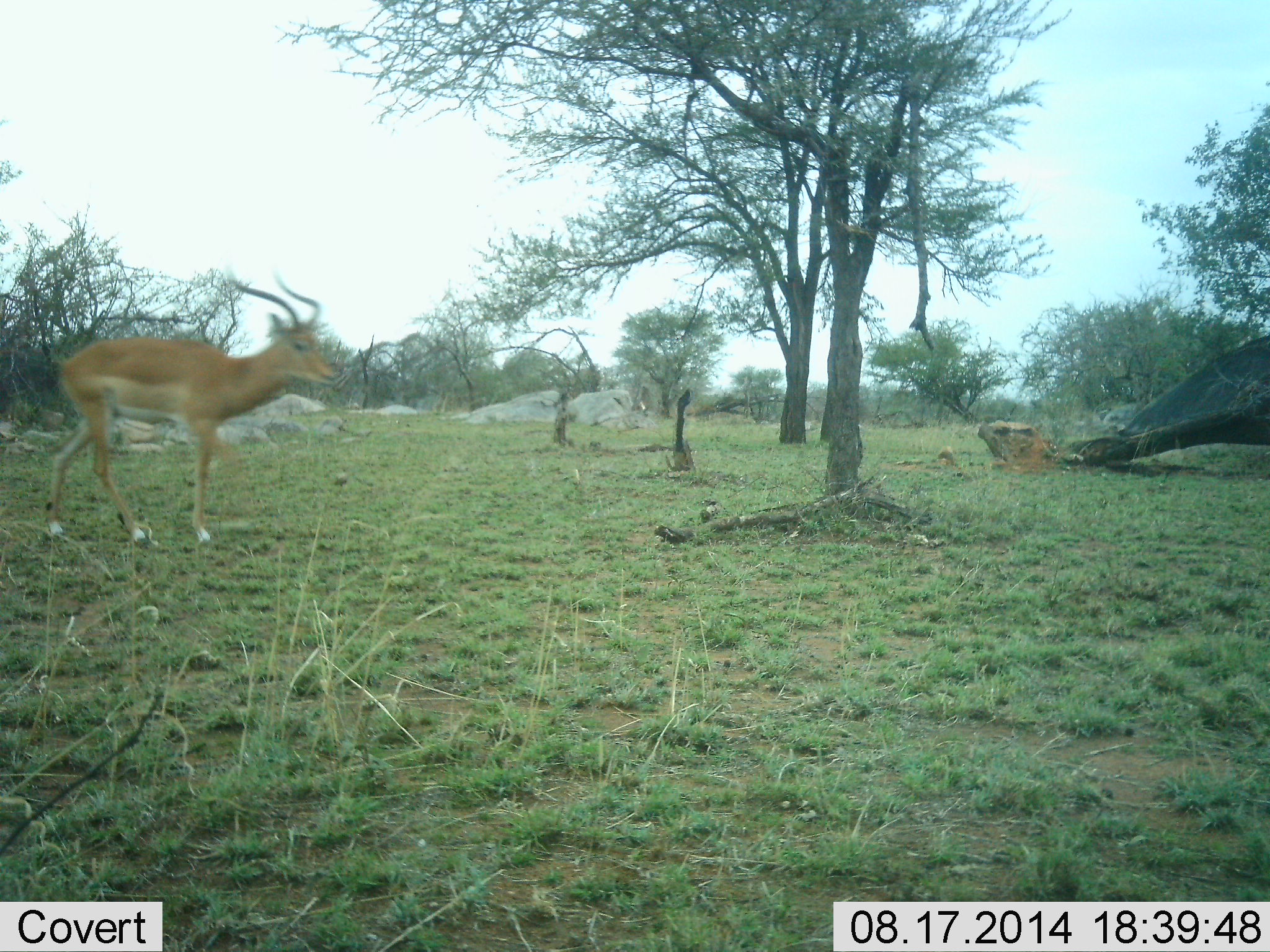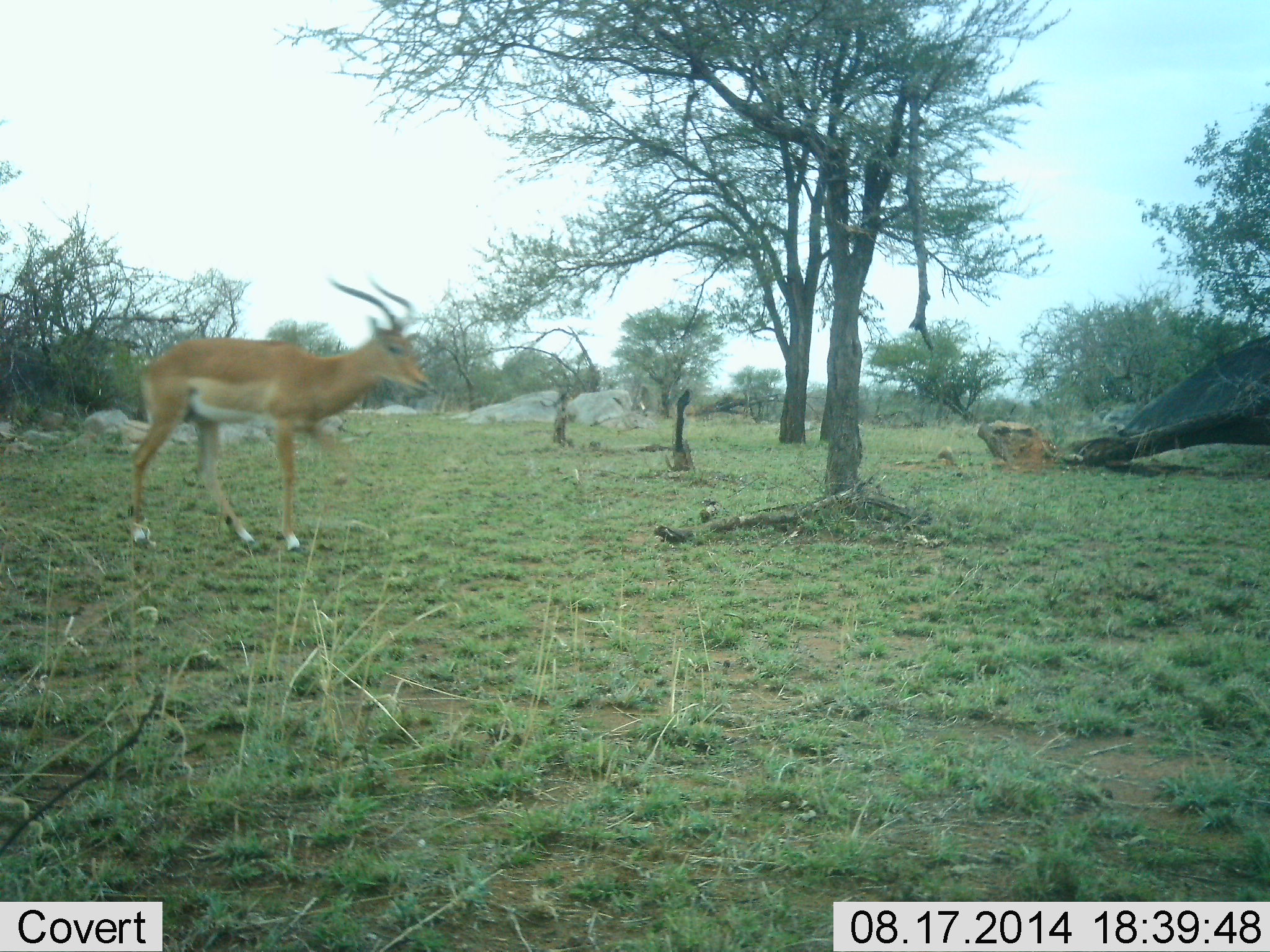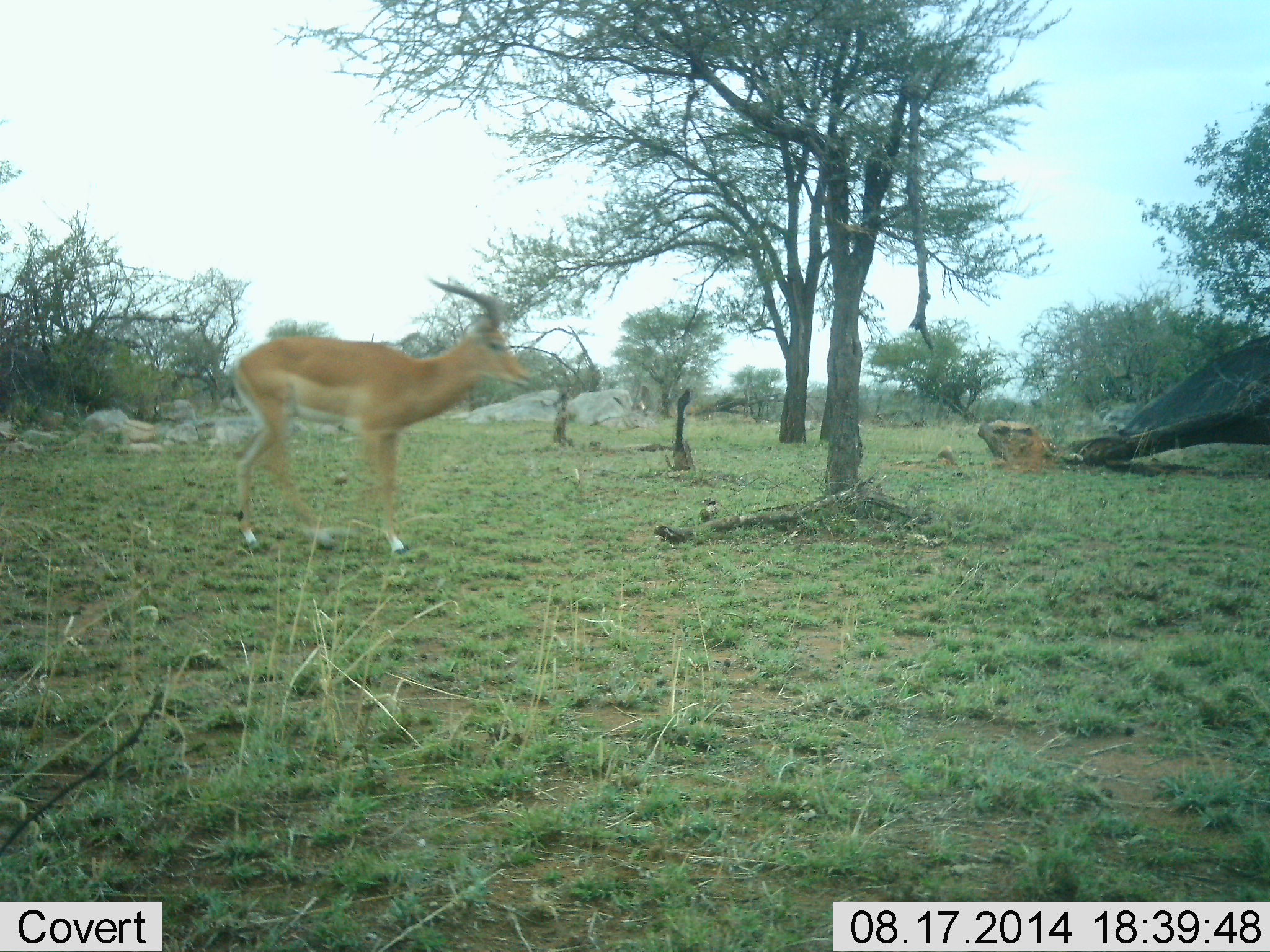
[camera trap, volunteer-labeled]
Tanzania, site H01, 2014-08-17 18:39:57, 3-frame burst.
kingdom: Animalia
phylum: Chordata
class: Mammalia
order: Artiodactyla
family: Bovidae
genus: Aepyceros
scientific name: Aepyceros melampus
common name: impala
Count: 1.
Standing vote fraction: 0%.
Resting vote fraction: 0%.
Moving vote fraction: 100%.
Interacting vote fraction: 0%.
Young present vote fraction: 0%.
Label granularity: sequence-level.